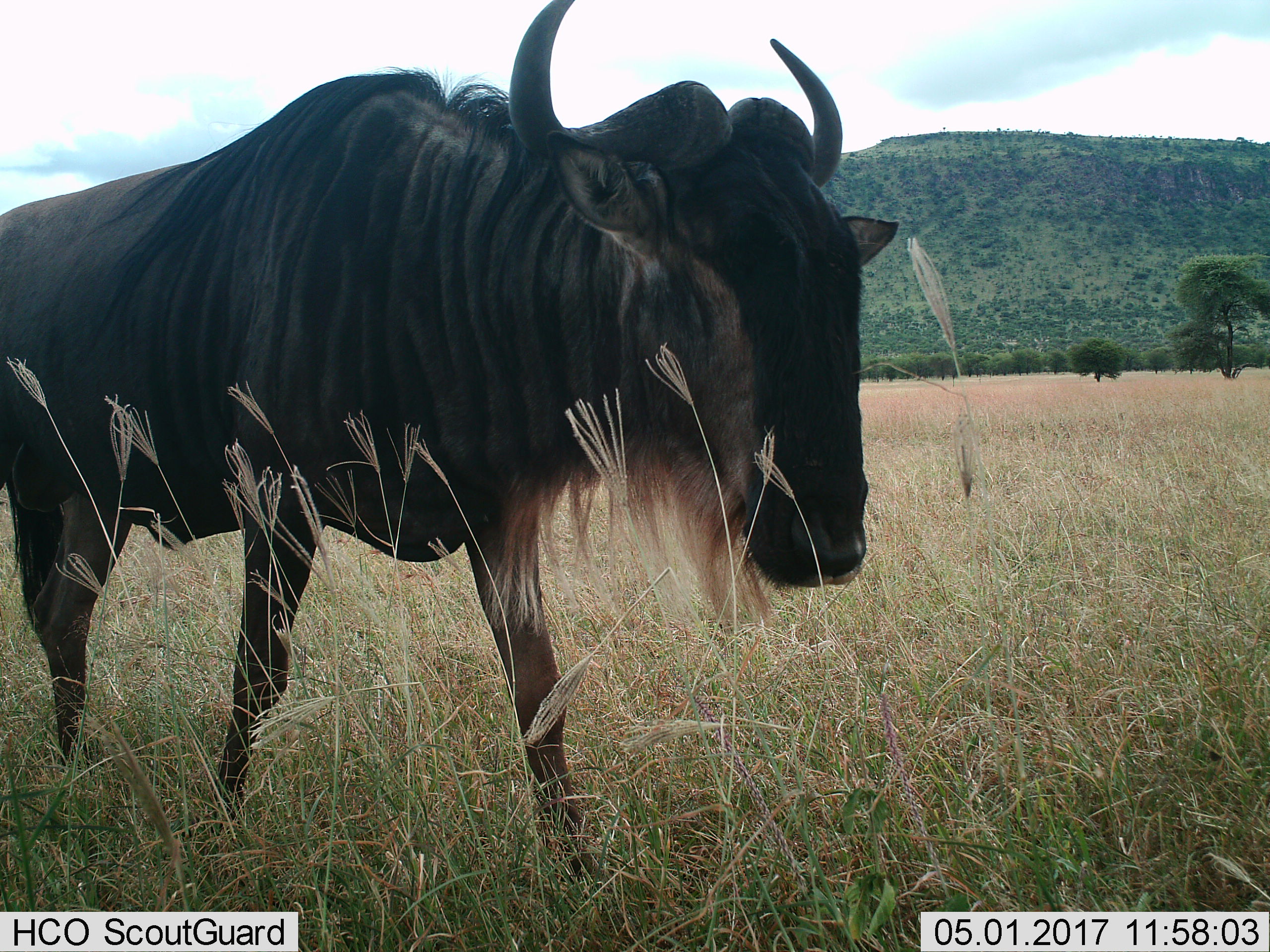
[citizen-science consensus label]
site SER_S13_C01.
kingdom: Animalia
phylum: Chordata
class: Mammalia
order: Artiodactyla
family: Bovidae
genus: Connochaetes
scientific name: Connochaetes taurinus taurinus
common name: blue wildebeest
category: wildebeestblue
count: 1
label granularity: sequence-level